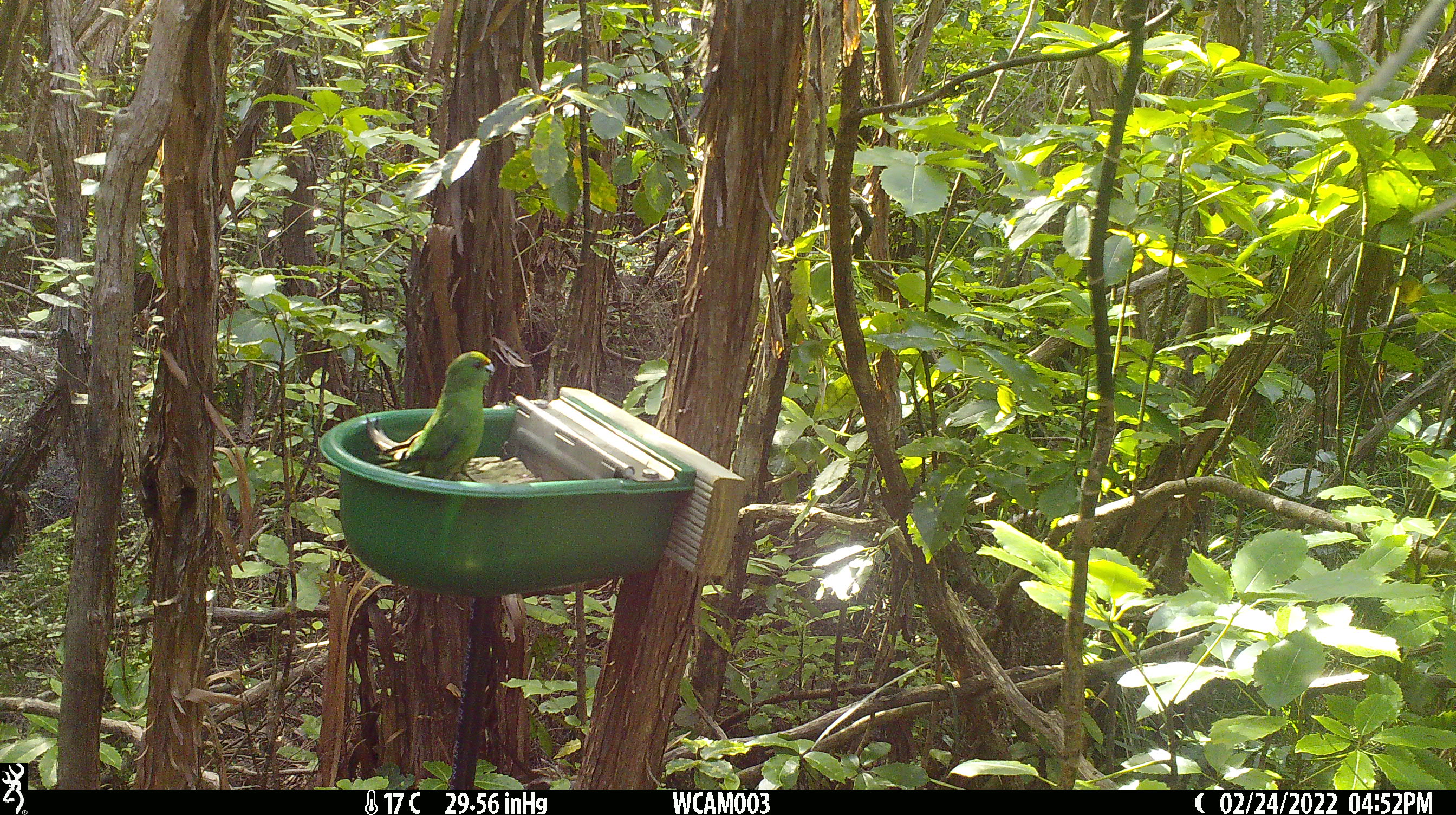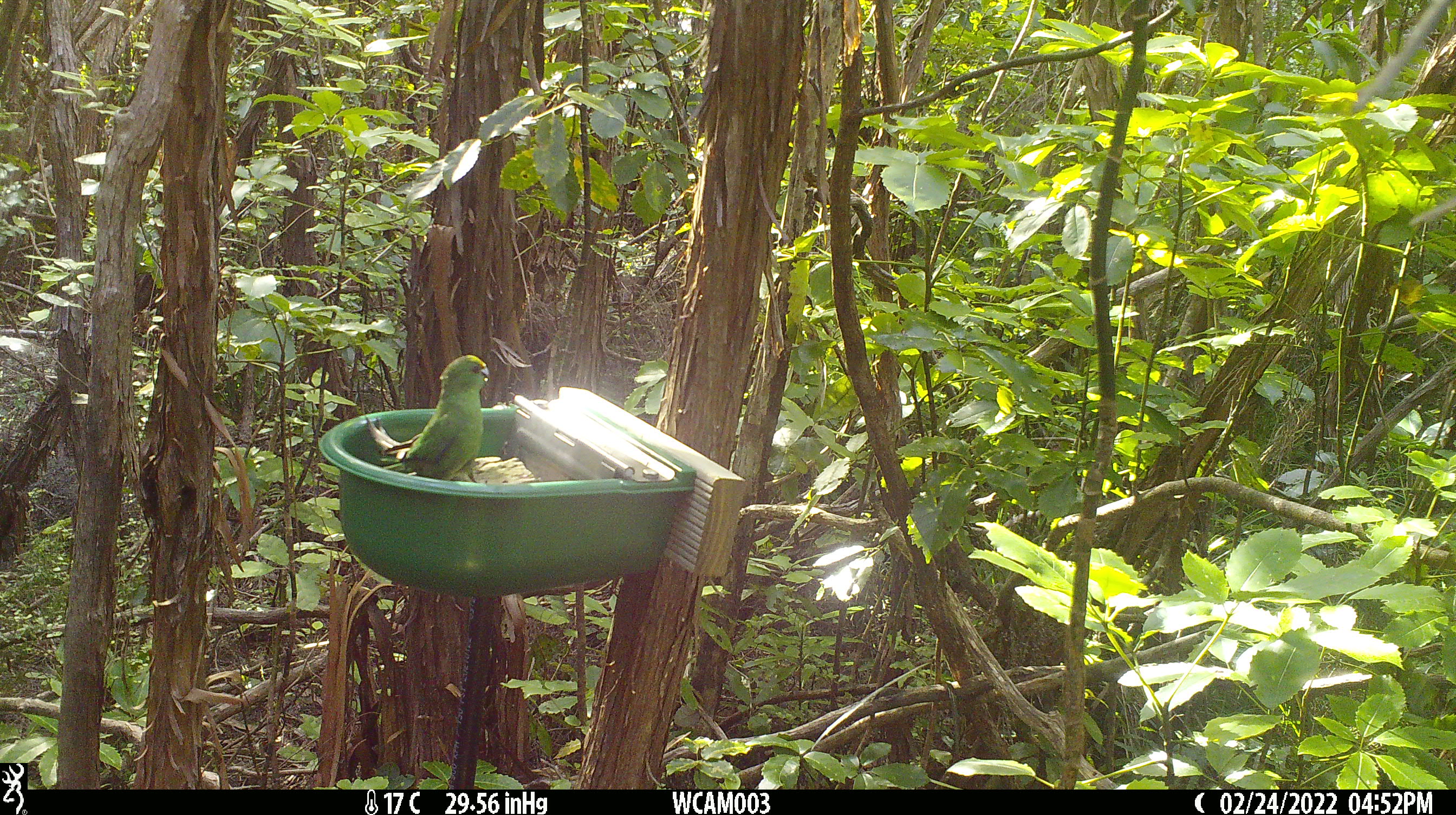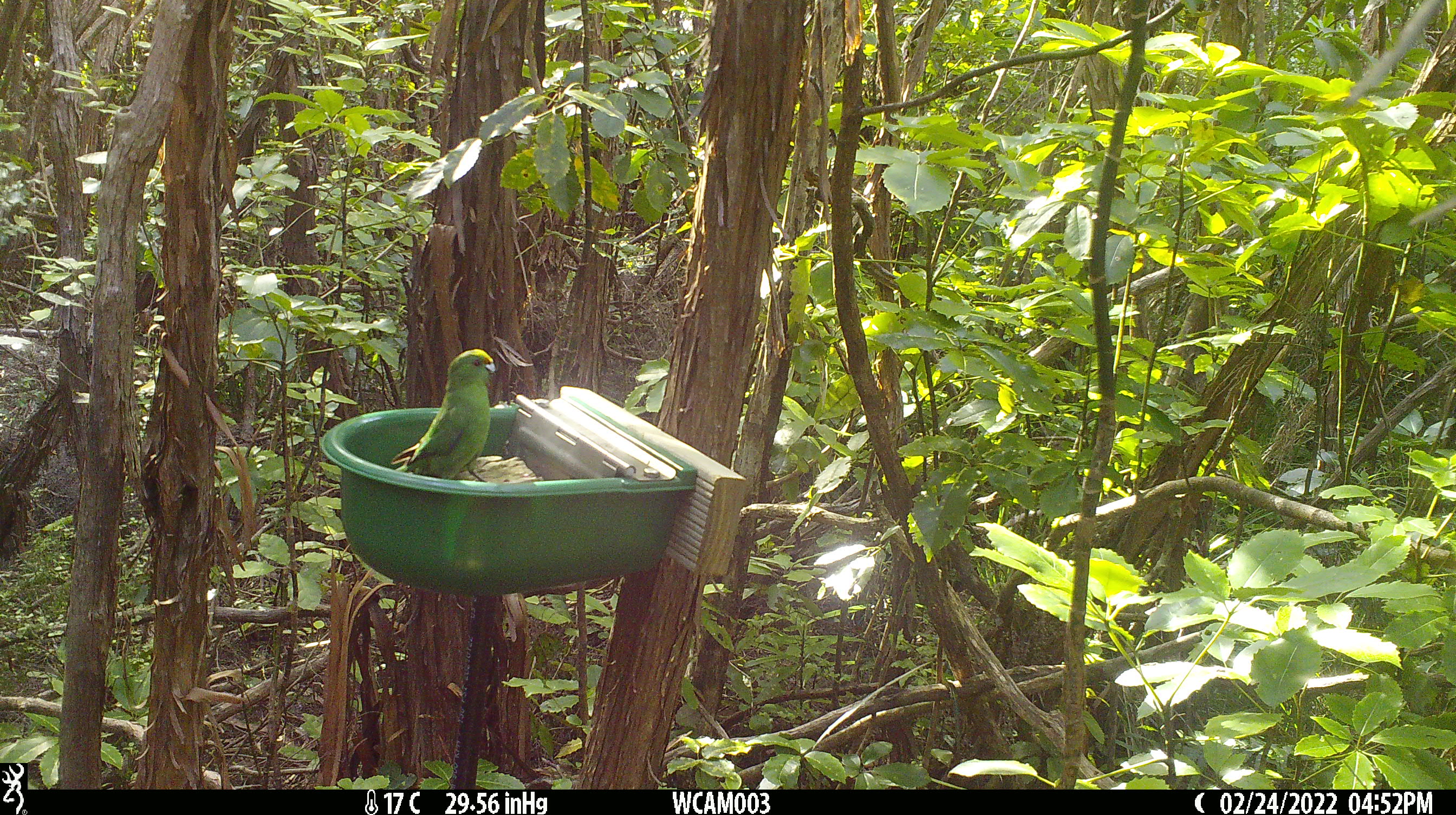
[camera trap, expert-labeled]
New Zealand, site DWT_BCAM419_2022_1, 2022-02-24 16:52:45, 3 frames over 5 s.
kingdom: Animalia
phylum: Chordata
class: Aves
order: Psittaciformes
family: Psittaculidae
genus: Cyanoramphus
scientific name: Cyanoramphus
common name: parakeet